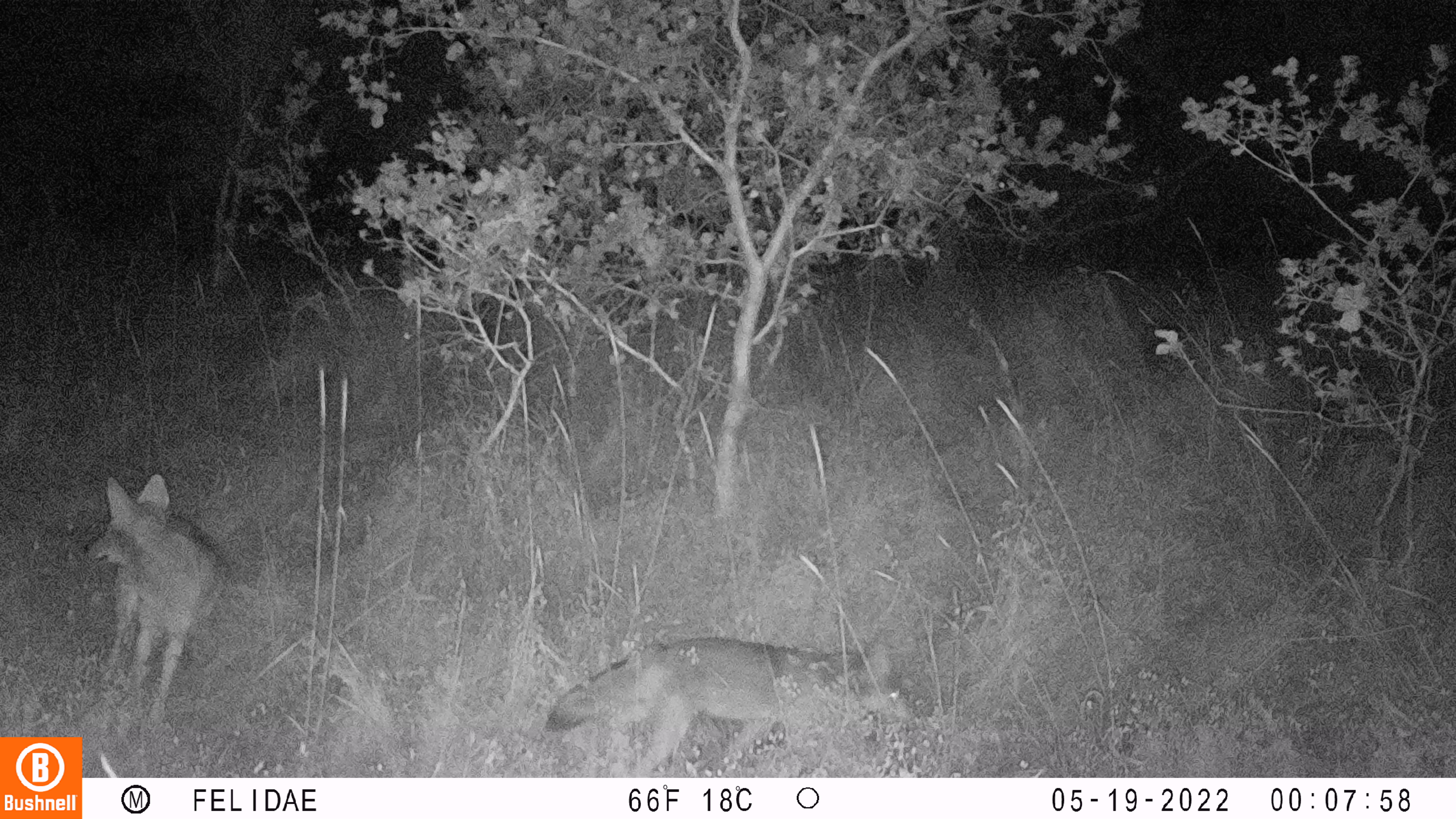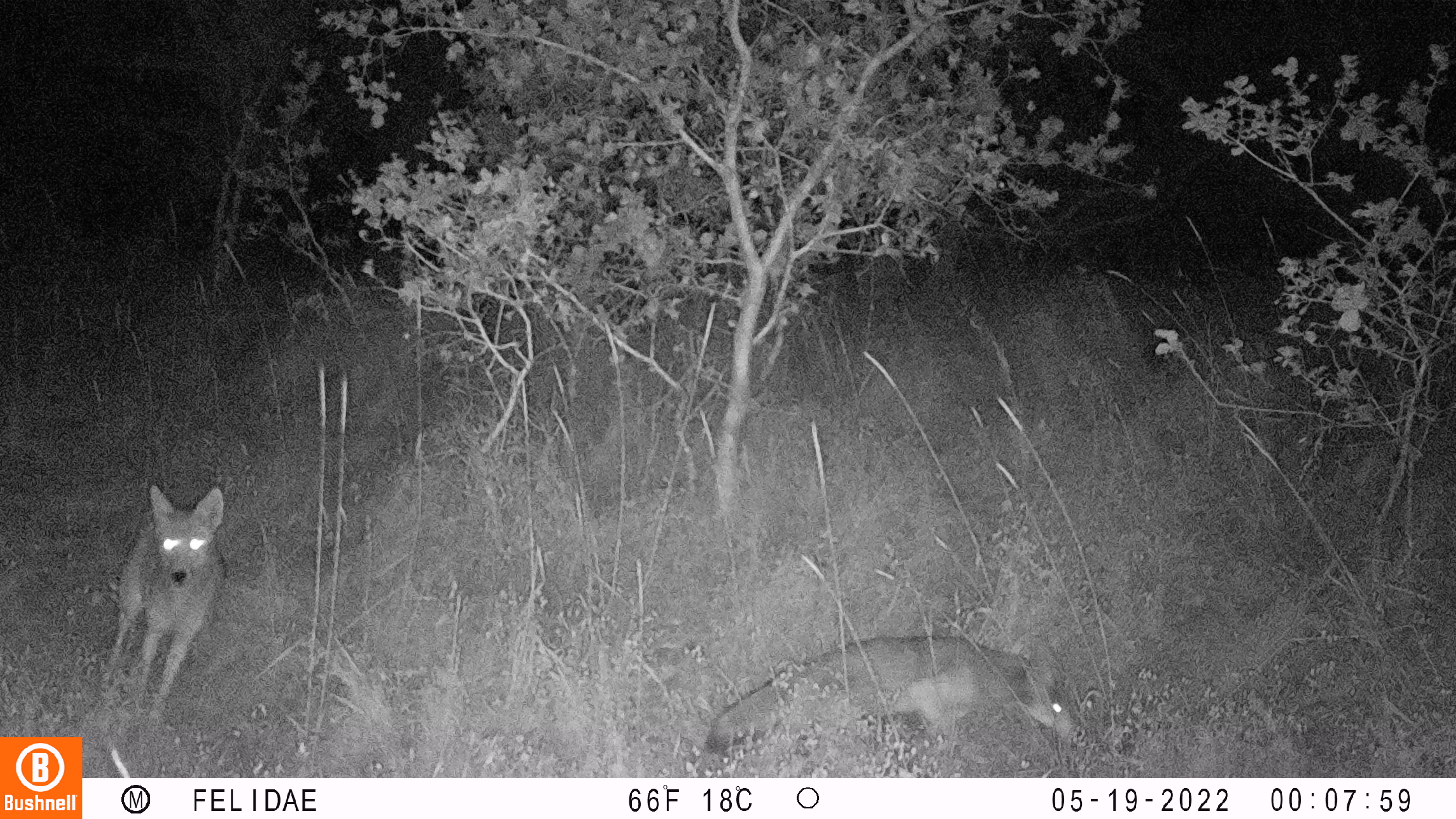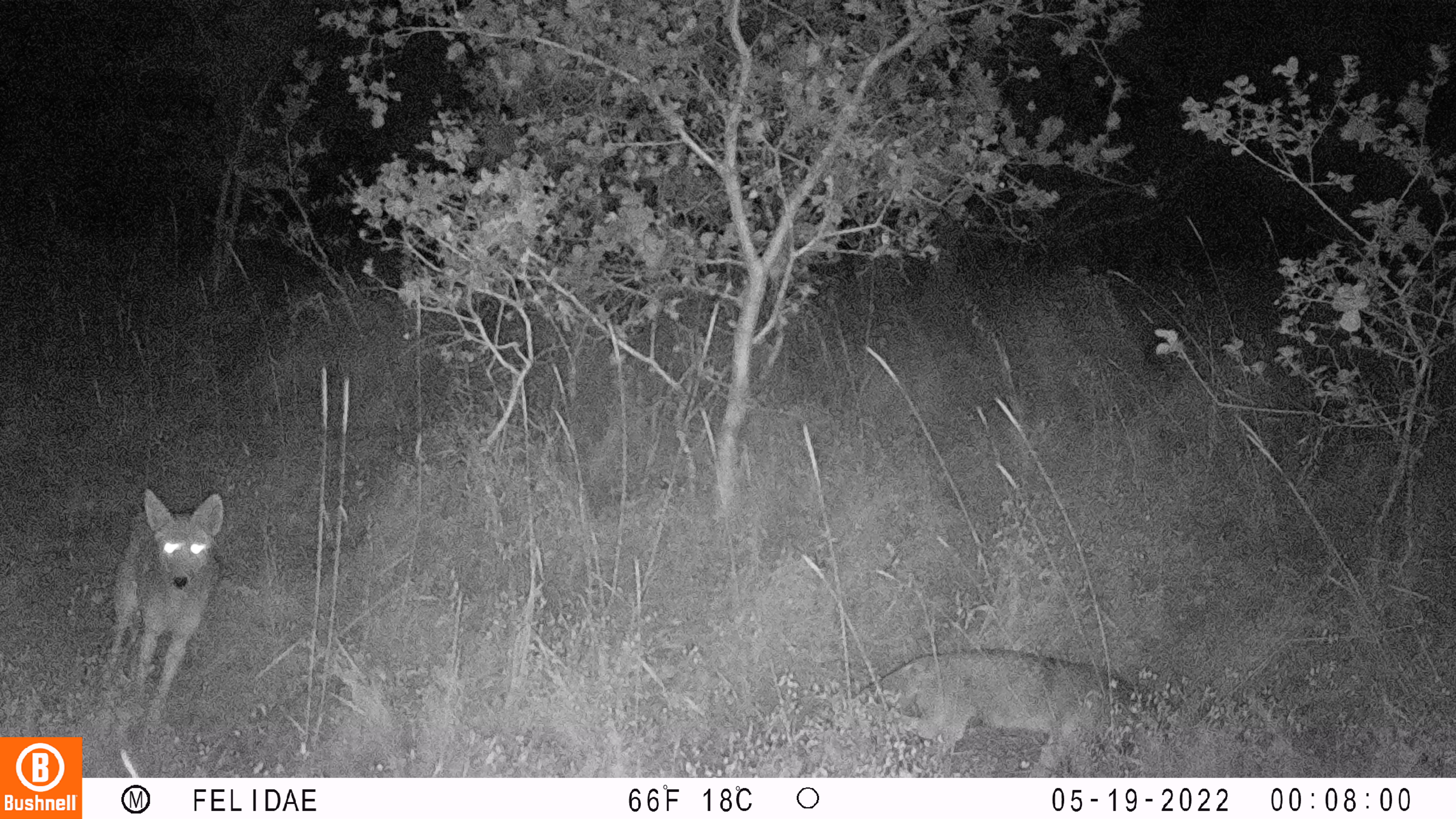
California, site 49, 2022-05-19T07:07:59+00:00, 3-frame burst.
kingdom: Animalia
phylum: Chordata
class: Mammalia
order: Carnivora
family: Canidae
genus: Canis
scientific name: Canis latrans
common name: coyote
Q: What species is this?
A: Coyote (Canis latrans).